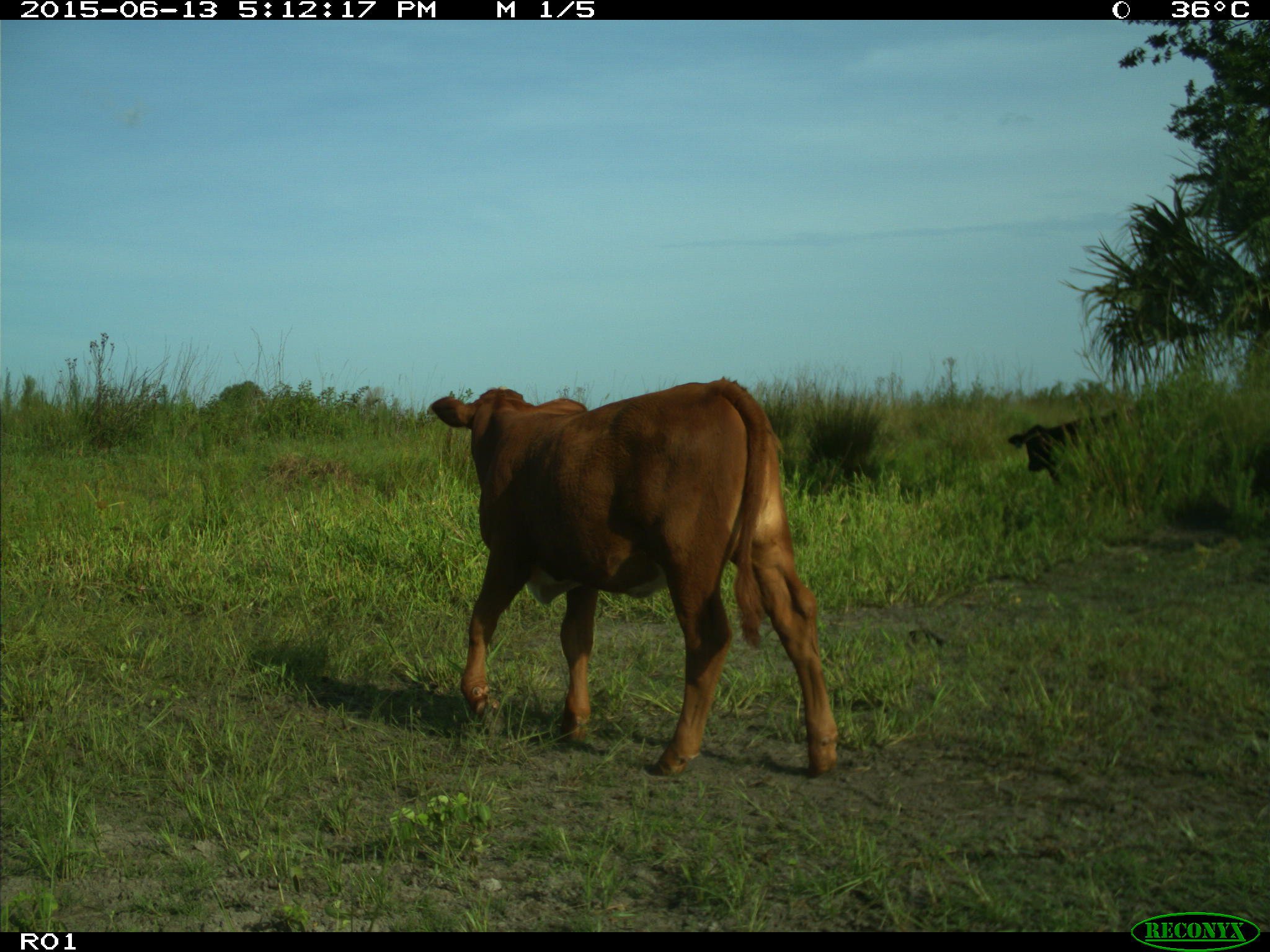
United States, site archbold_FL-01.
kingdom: Animalia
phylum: Chordata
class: Mammalia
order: Artiodactyla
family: Bovidae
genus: Bos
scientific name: Bos taurus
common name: domestic cow